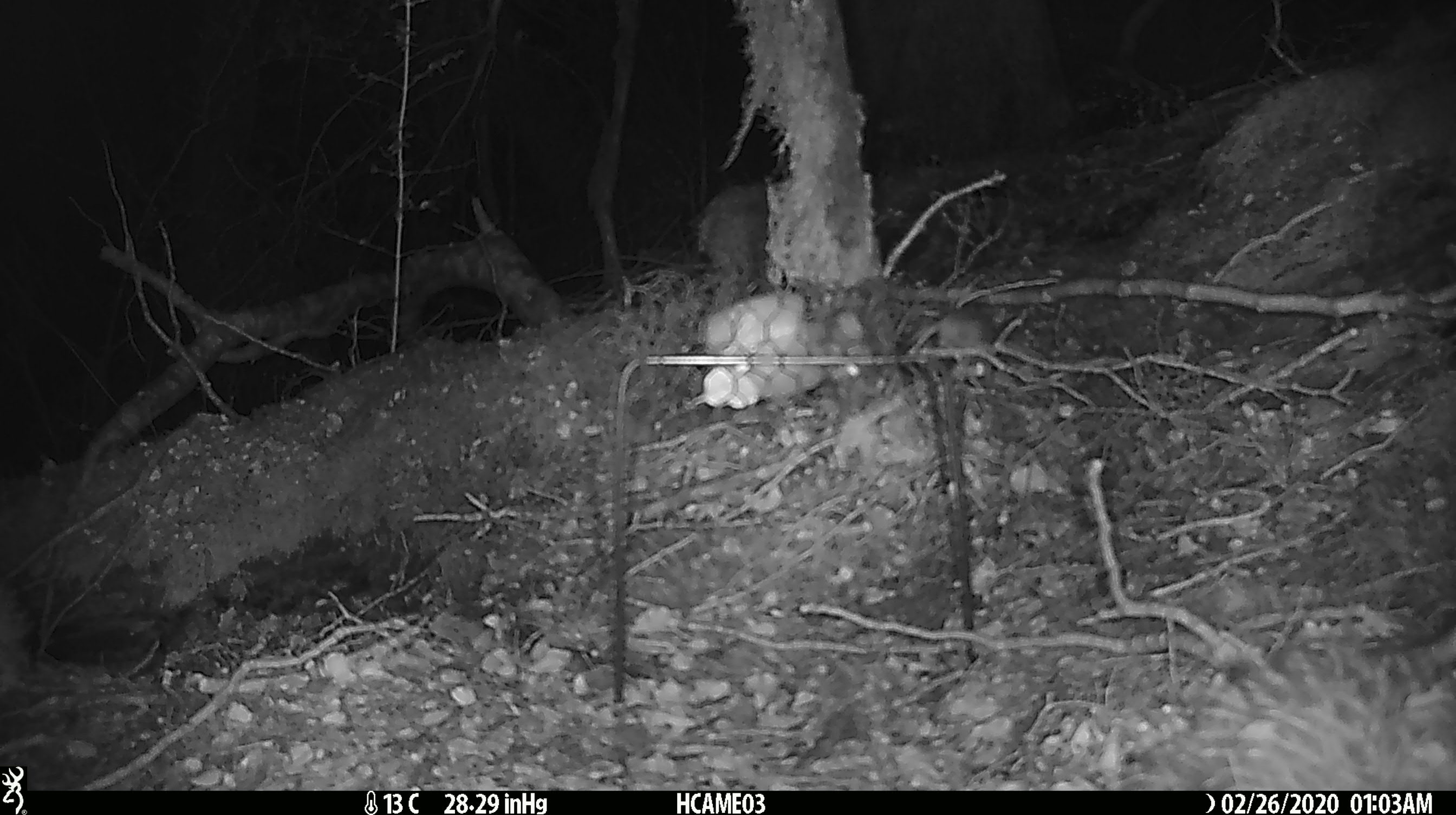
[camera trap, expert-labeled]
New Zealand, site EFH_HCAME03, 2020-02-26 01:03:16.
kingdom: Animalia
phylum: Chordata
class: Mammalia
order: Rodentia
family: Muridae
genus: Mus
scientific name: Mus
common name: mouse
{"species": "mouse (Mus)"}